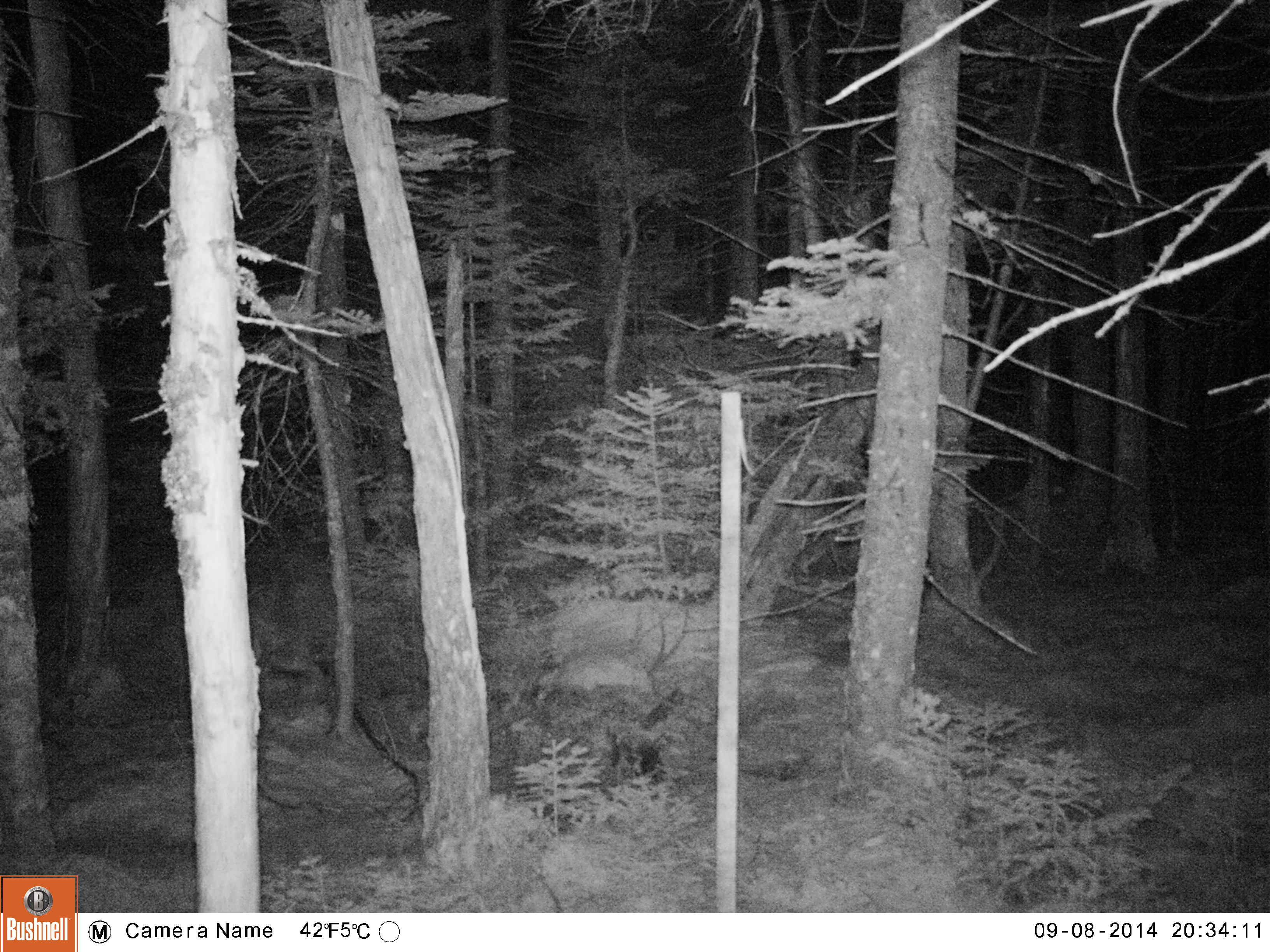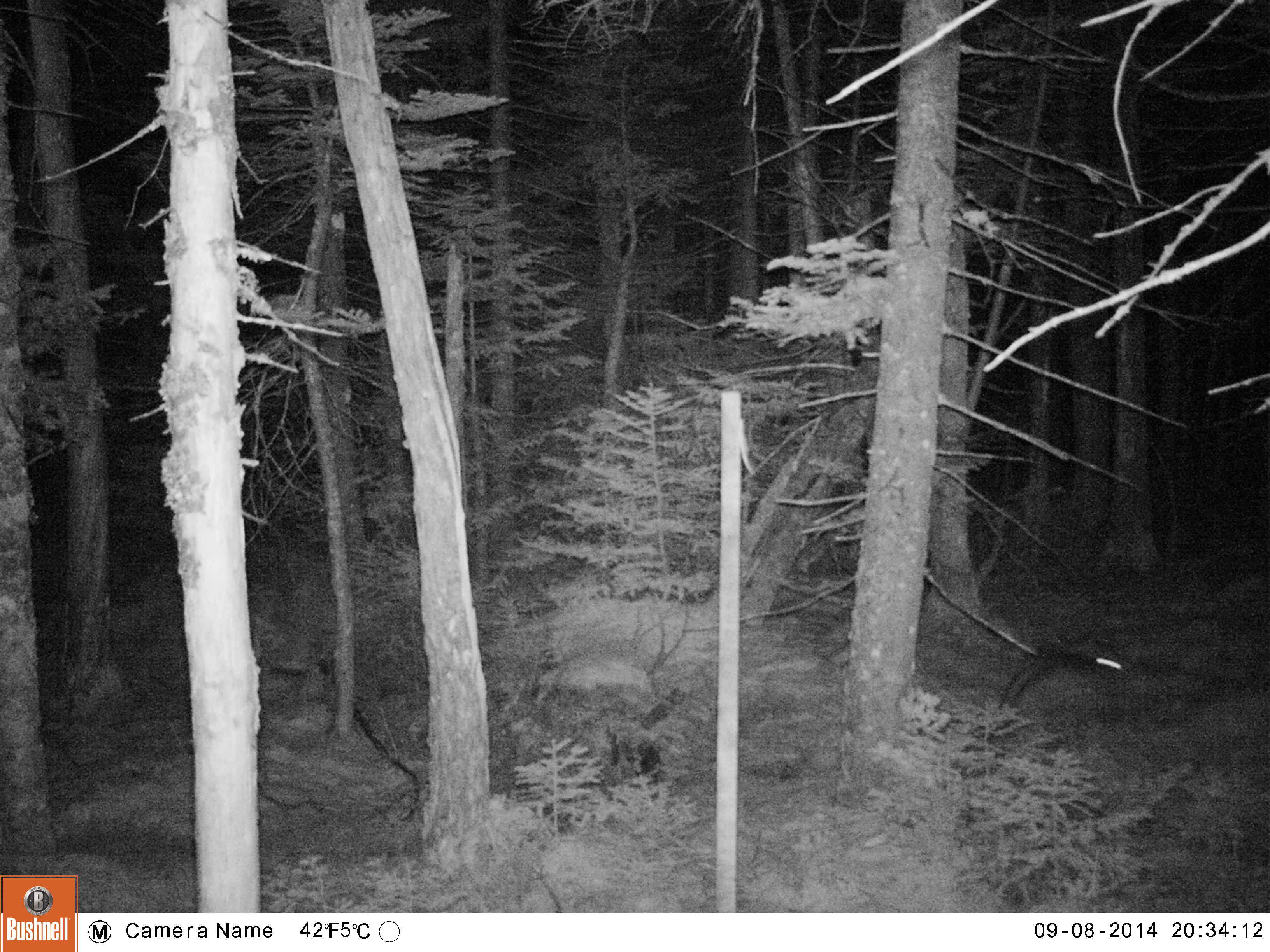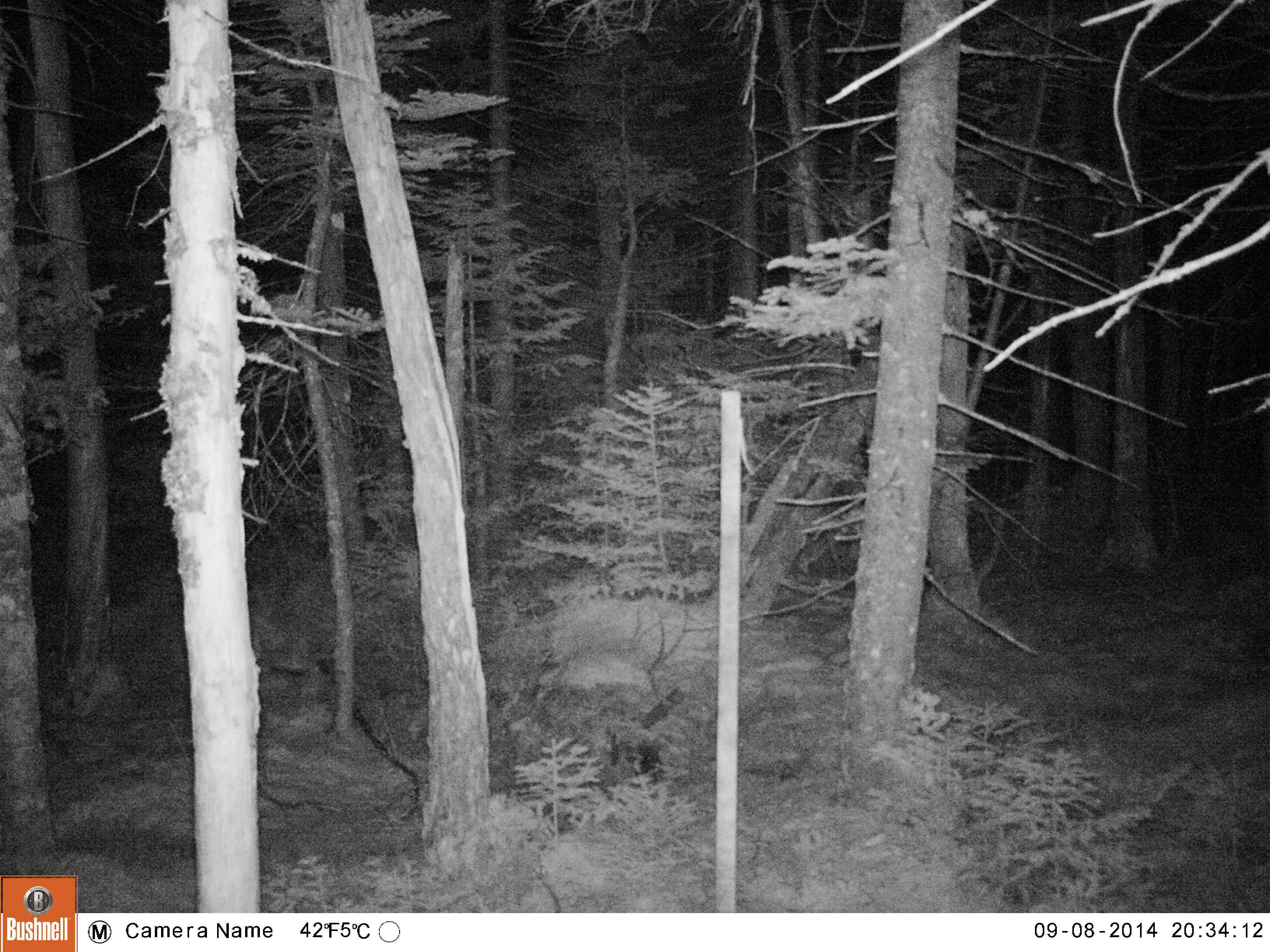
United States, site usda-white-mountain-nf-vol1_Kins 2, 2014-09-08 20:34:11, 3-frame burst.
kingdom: Animalia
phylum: Chordata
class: Mammalia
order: Lagomorpha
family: Leporidae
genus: Lepus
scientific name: Lepus americanus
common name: snowshoe hare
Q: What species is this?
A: Snowshoe hare (Lepus americanus).